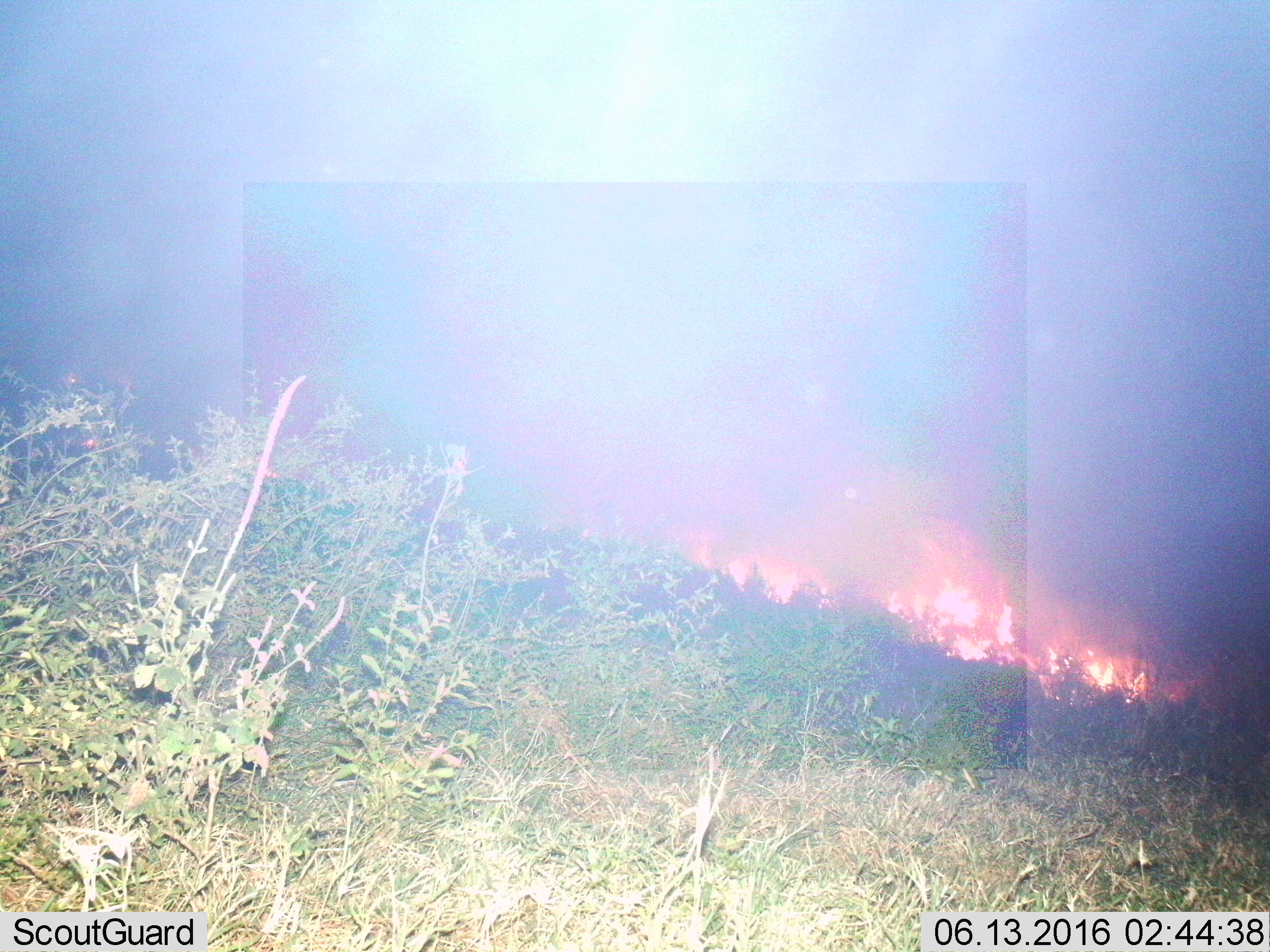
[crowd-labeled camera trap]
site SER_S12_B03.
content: unidentified animal